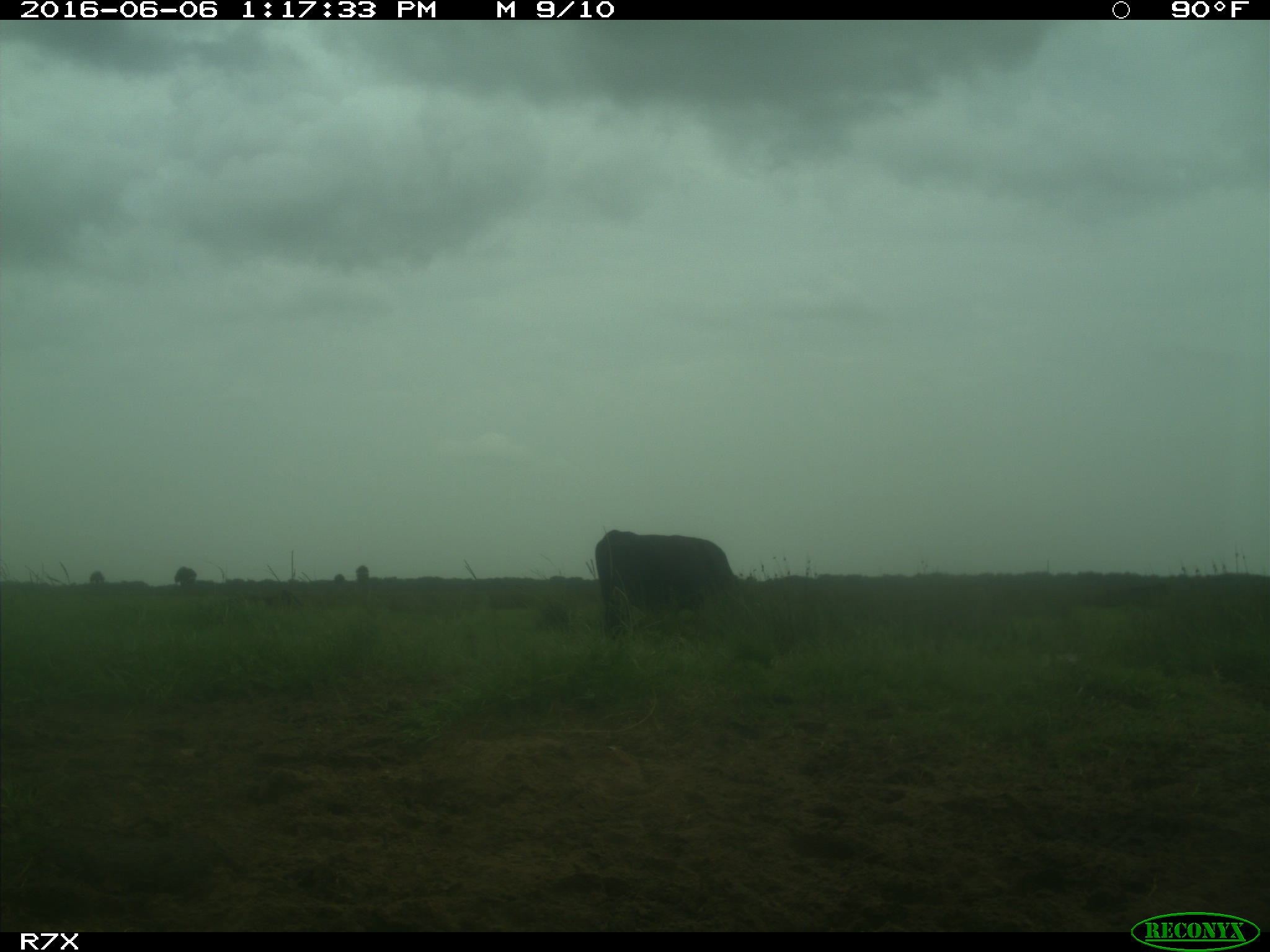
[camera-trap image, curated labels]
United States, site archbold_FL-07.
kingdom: Animalia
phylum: Chordata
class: Mammalia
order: Artiodactyla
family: Bovidae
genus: Bos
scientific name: Bos taurus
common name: domestic cow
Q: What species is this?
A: Bos taurus (domestic cow).